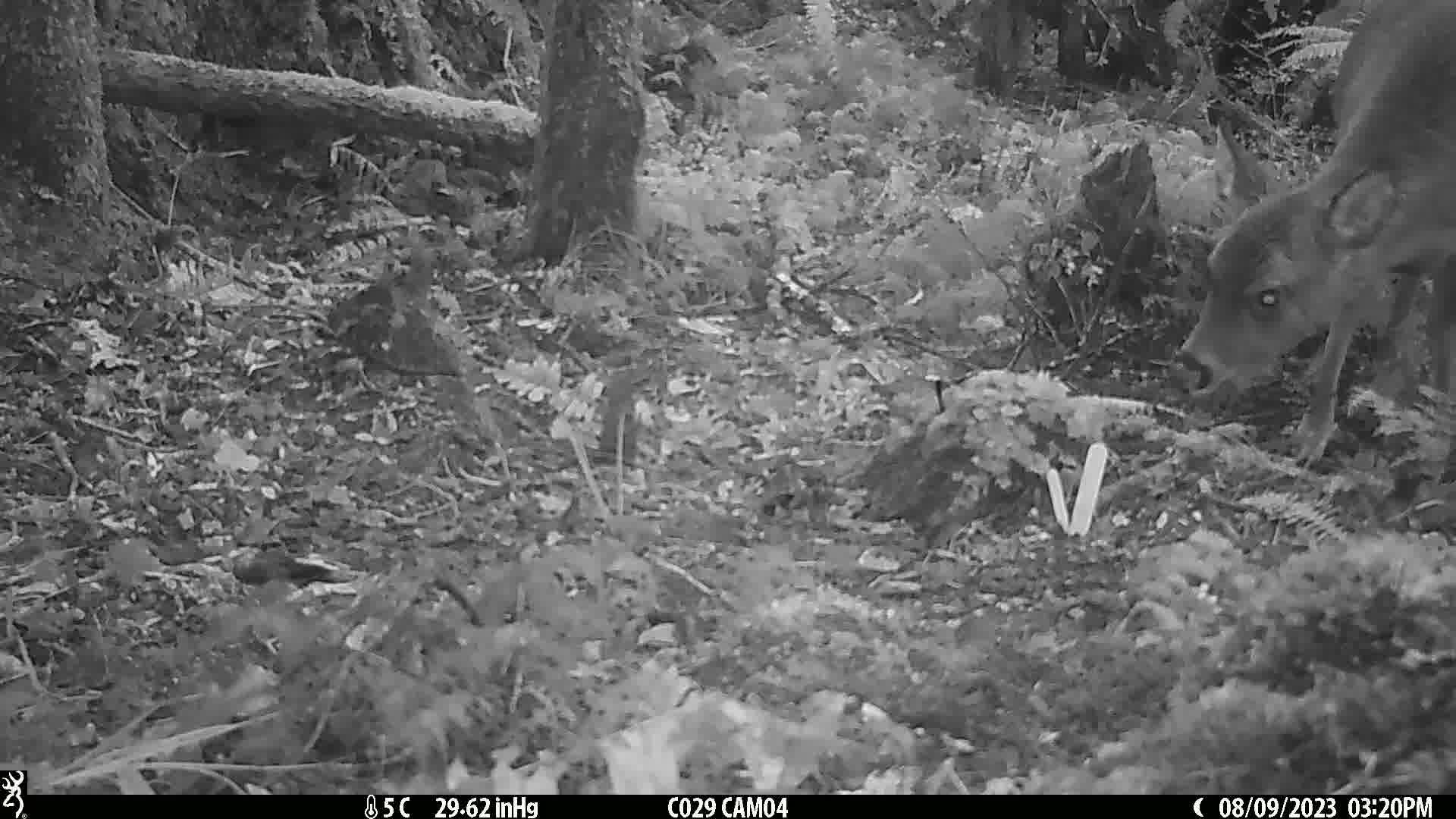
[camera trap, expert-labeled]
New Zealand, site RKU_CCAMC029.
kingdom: Animalia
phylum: Chordata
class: Mammalia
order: Artiodactyla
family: Cervidae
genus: Odocoileus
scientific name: Odocoileus virginianus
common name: white-tailed deer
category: white tailed deer